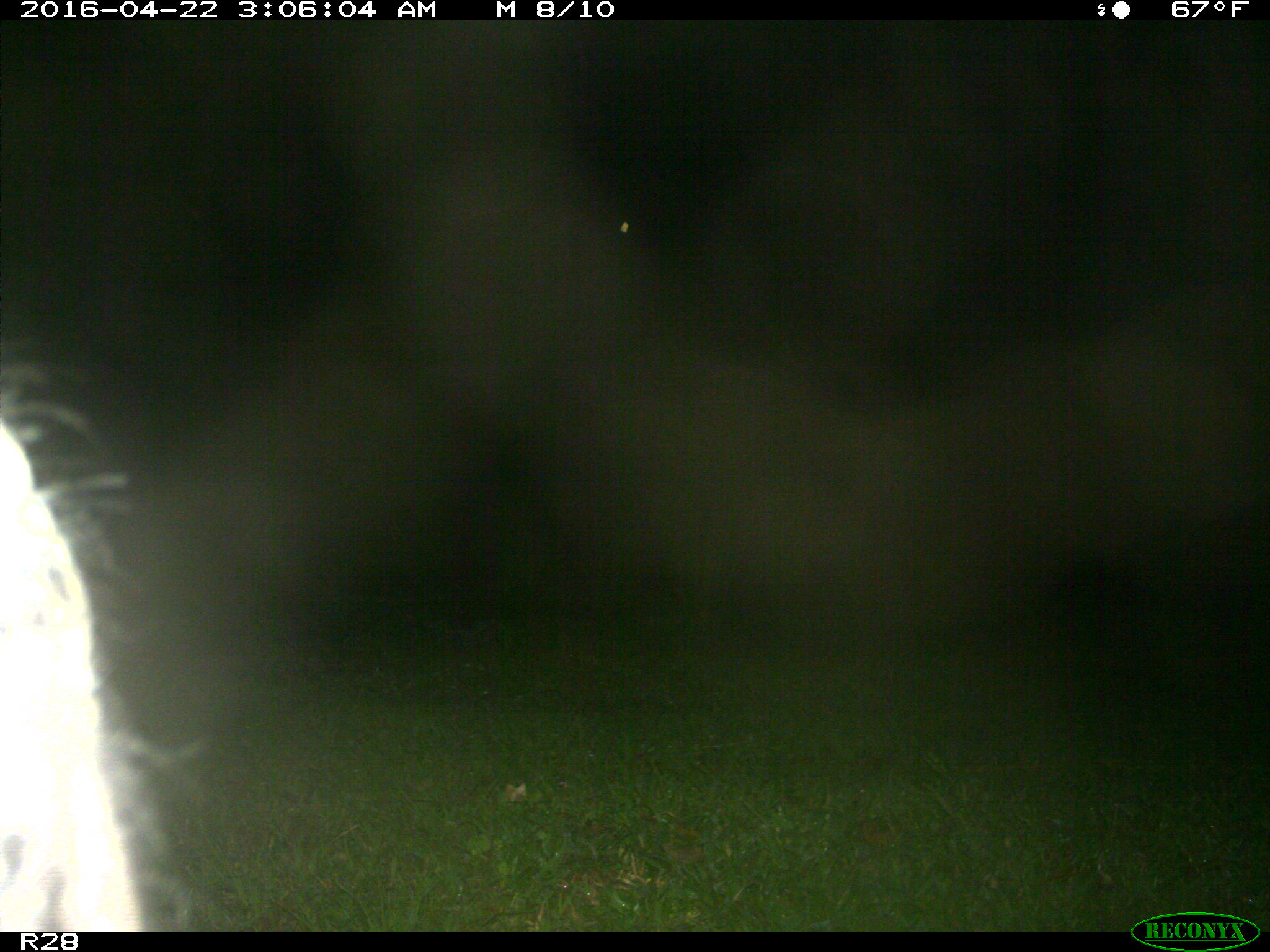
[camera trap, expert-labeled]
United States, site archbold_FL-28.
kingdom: Animalia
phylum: Chordata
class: Mammalia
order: Artiodactyla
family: Suidae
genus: Sus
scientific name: Sus scrofa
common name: wild boar